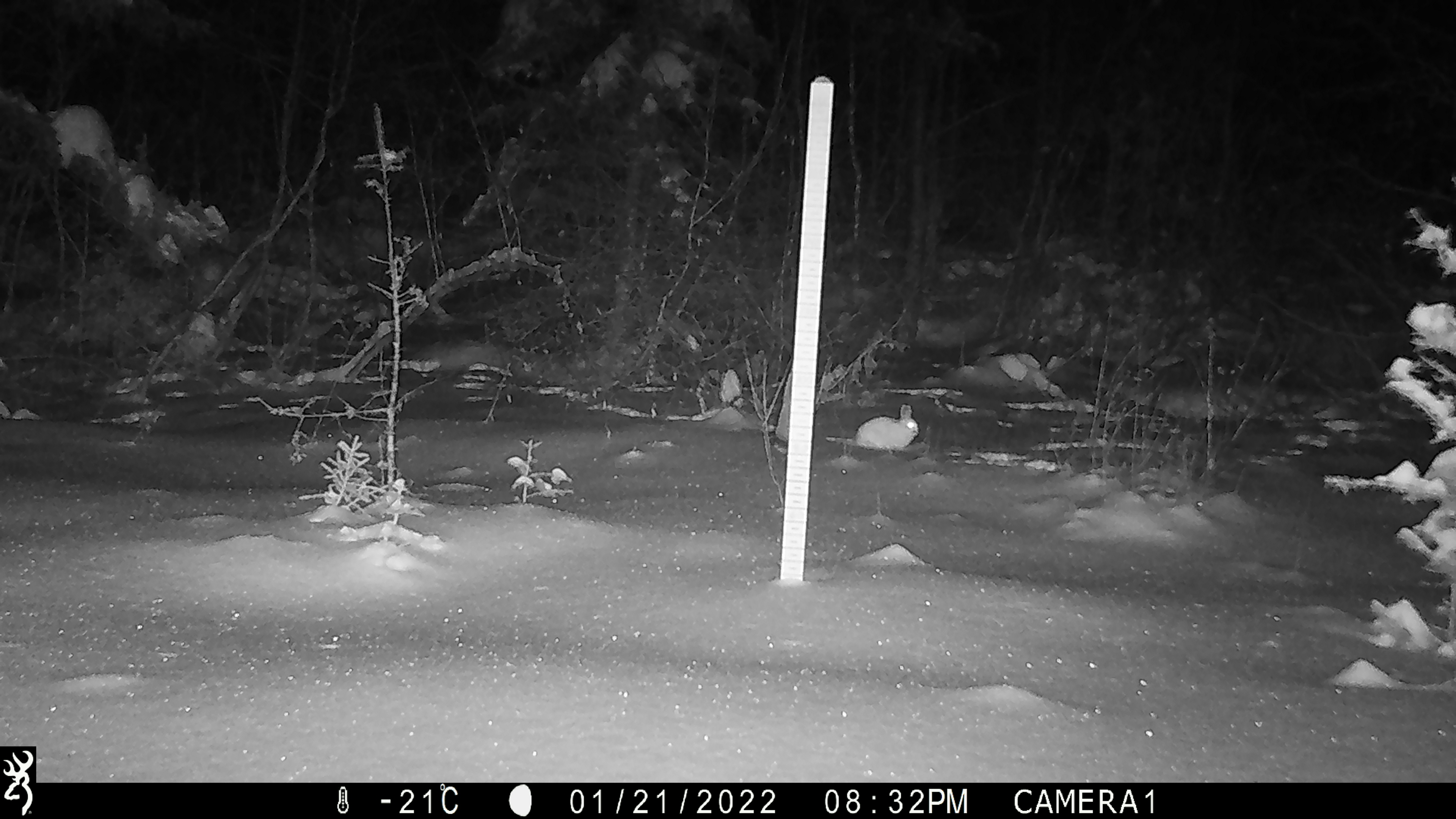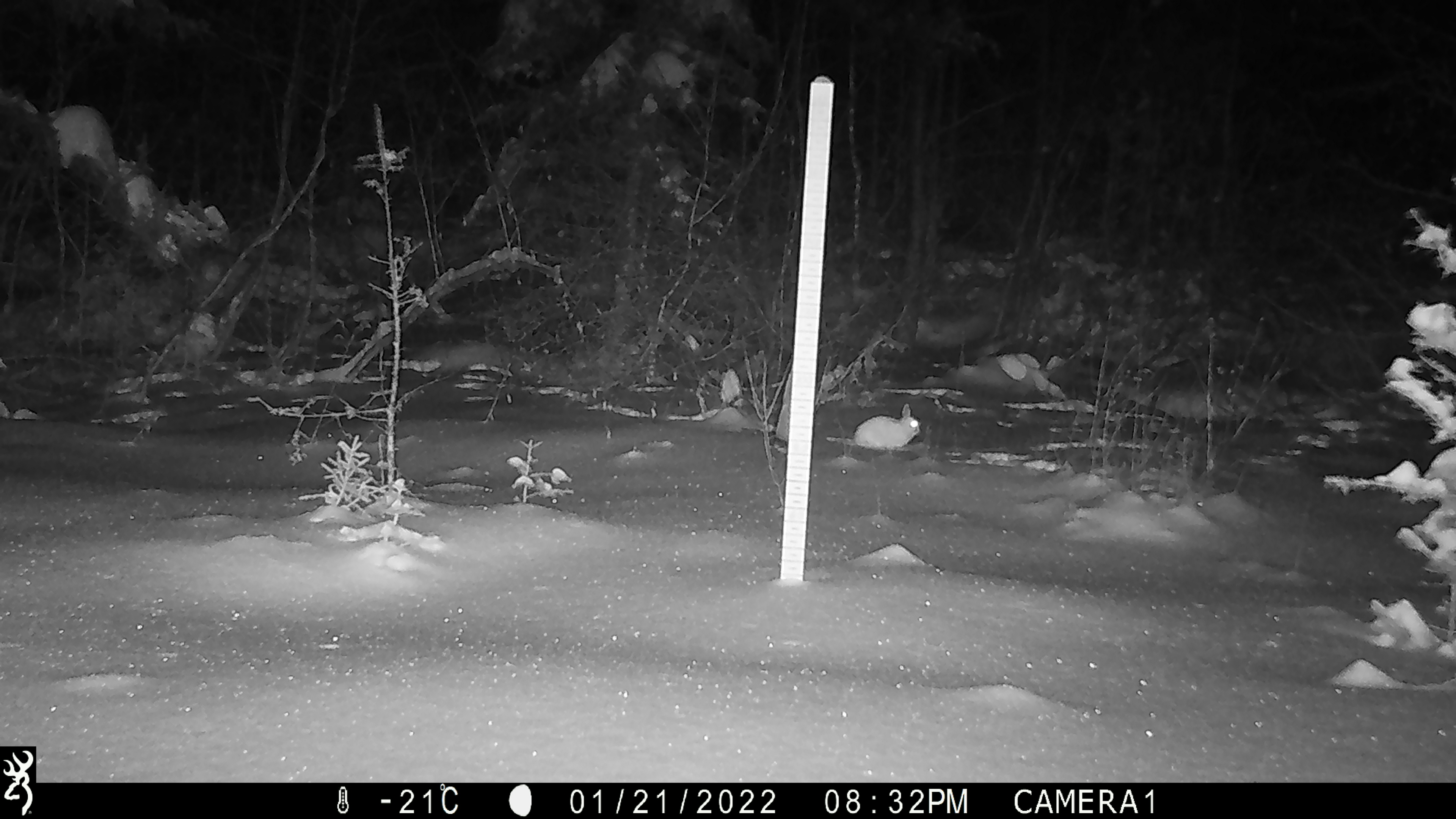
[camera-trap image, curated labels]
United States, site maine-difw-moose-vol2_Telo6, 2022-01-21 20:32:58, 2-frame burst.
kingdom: Animalia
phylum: Chordata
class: Mammalia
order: Lagomorpha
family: Leporidae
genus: Lepus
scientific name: Lepus americanus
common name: snowshoe hare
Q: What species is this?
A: Snowshoe hare (Lepus americanus).